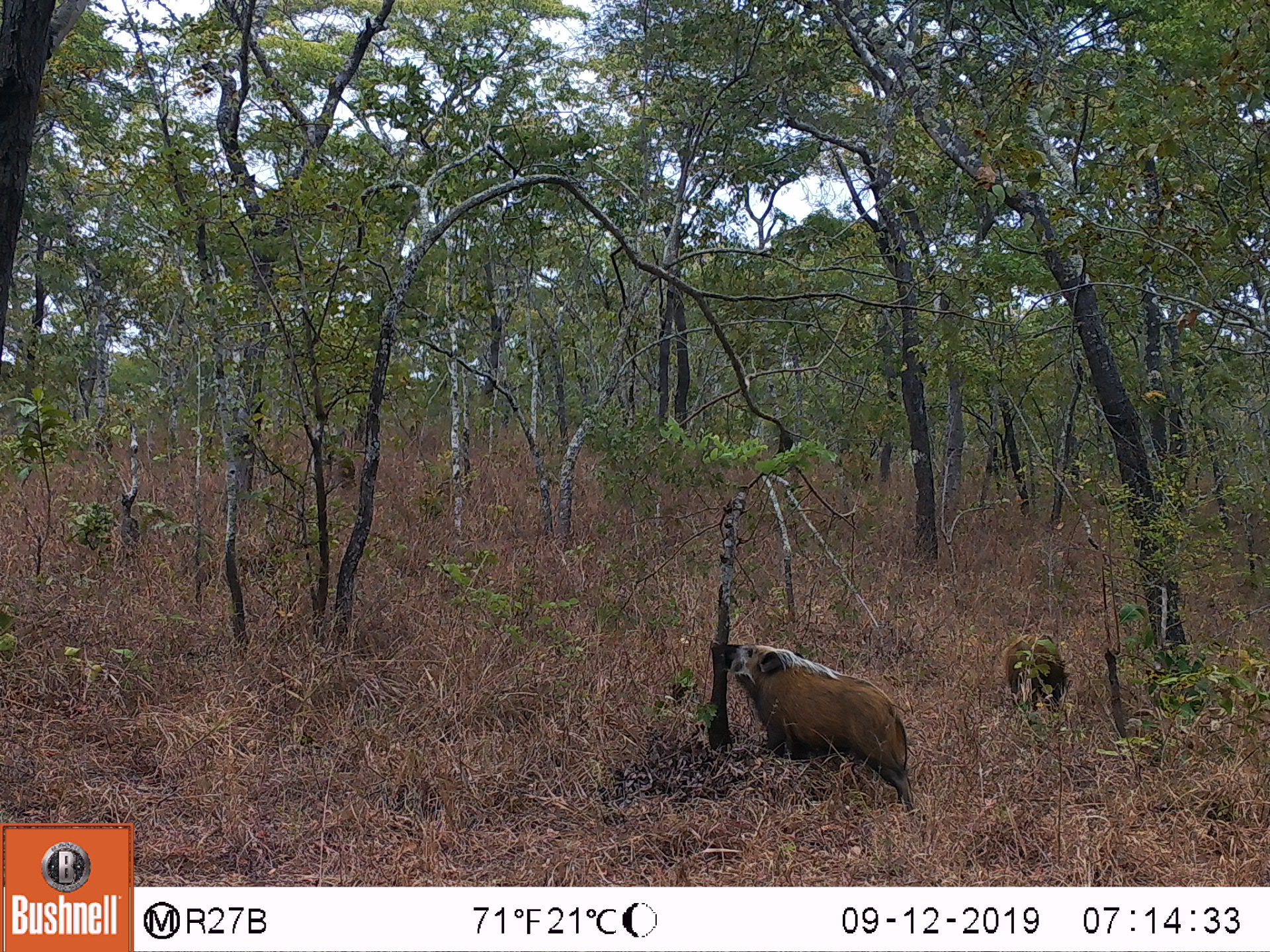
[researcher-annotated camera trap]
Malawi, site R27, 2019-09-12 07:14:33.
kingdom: Animalia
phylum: Chordata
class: Mammalia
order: Artiodactyla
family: Suidae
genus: Potamochoerus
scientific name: Potamochoerus larvatus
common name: bushpig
Bushpig (Potamochoerus larvatus), count 2.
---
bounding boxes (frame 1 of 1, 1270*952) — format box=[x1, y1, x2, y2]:
bushpig: box=[718, 637, 918, 806]; box=[997, 625, 1068, 716]